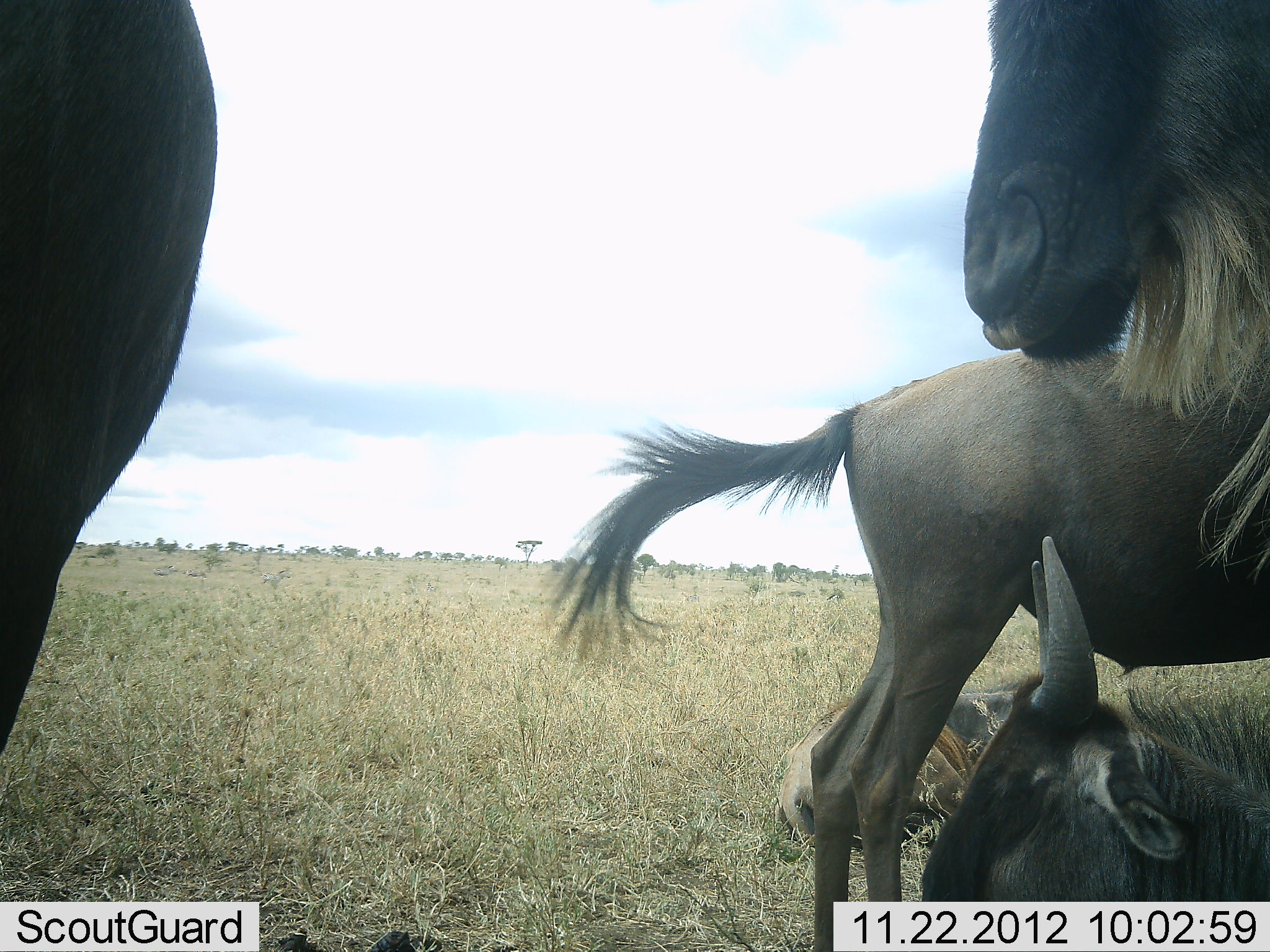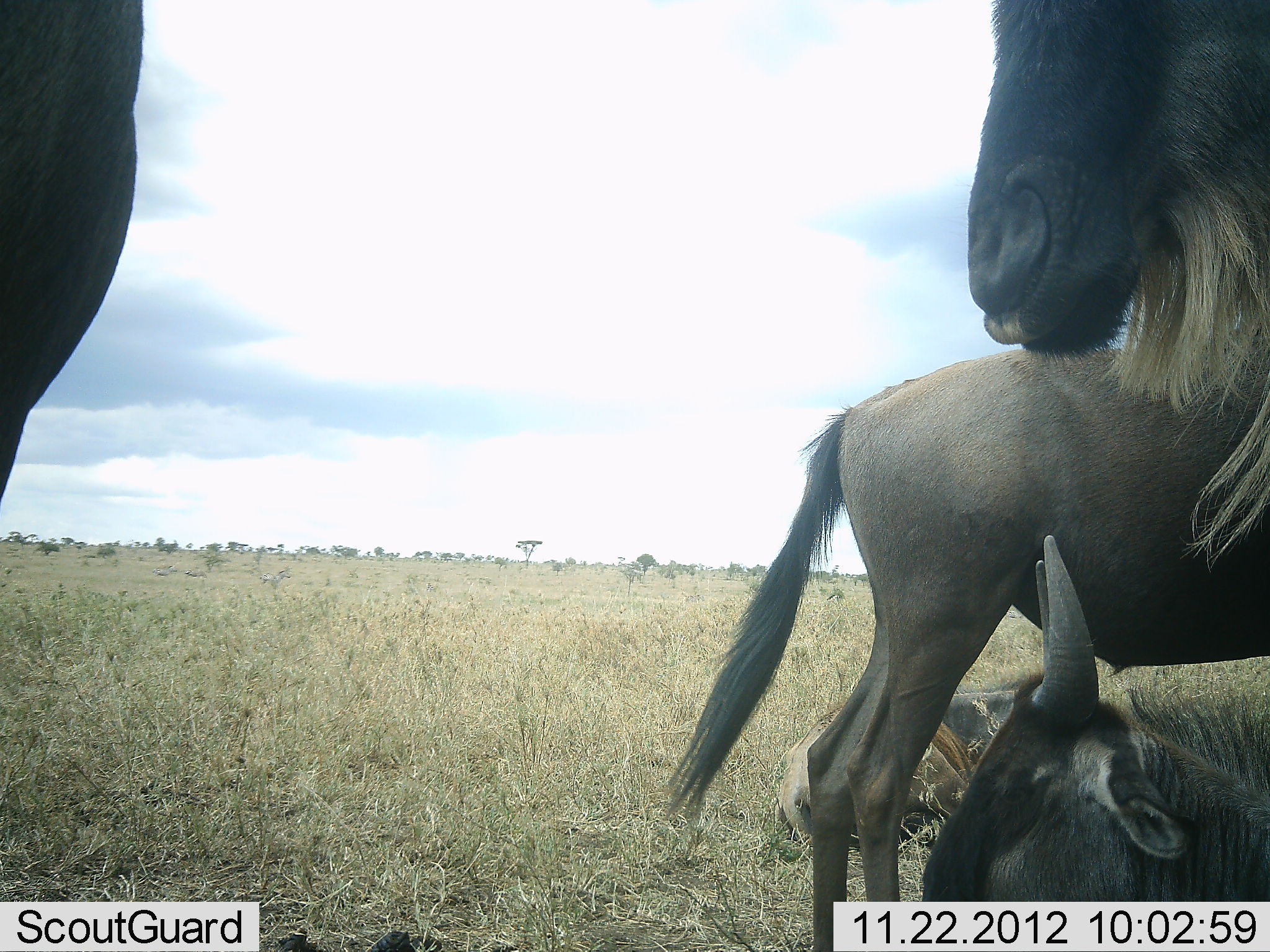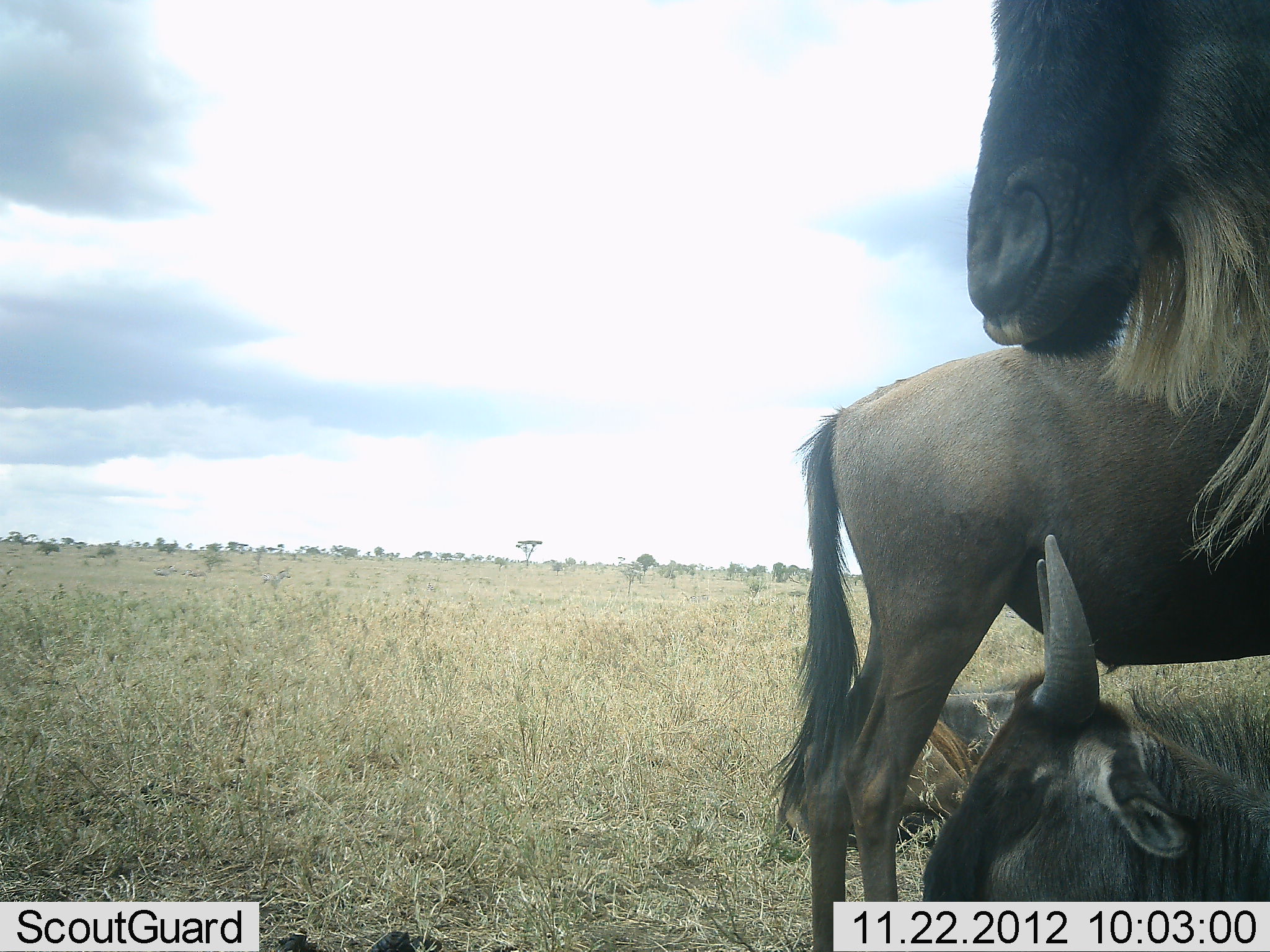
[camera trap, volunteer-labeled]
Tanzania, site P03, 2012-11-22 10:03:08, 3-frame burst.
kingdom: Animalia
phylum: Chordata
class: Mammalia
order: Artiodactyla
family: Bovidae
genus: Connochaetes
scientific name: Connochaetes taurinus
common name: blue wildebeest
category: wildebeest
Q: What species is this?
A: Wildebeest (blue wildebeest) (Connochaetes taurinus).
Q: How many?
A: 5.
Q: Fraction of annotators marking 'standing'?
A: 80%.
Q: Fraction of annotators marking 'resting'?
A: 100%.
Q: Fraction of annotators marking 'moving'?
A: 0%.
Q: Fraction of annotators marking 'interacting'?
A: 0%.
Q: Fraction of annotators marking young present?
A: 40%.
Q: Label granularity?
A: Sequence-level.